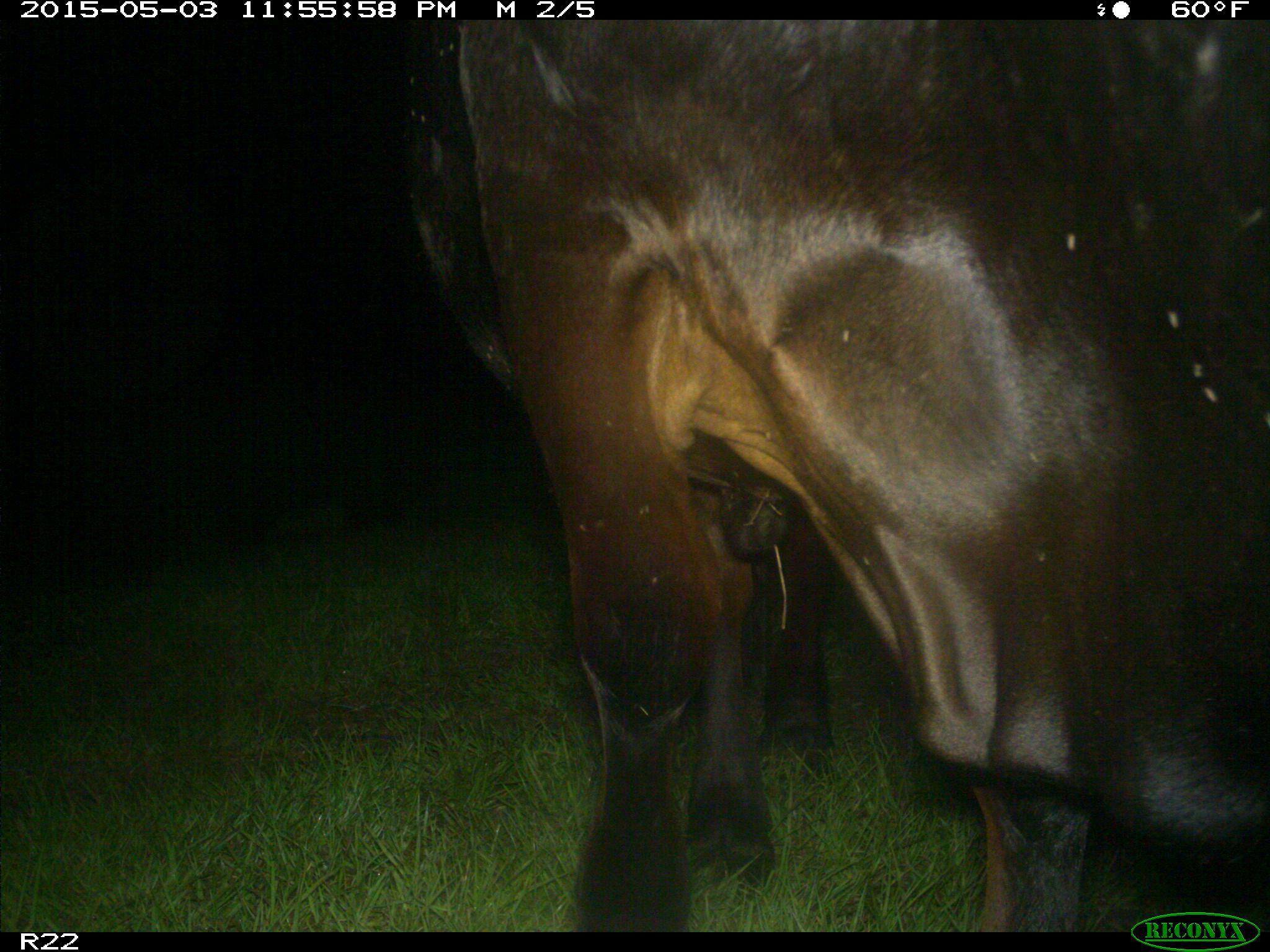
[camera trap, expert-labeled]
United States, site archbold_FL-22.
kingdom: Animalia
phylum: Chordata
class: Mammalia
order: Artiodactyla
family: Bovidae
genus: Bos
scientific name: Bos taurus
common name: domestic cow